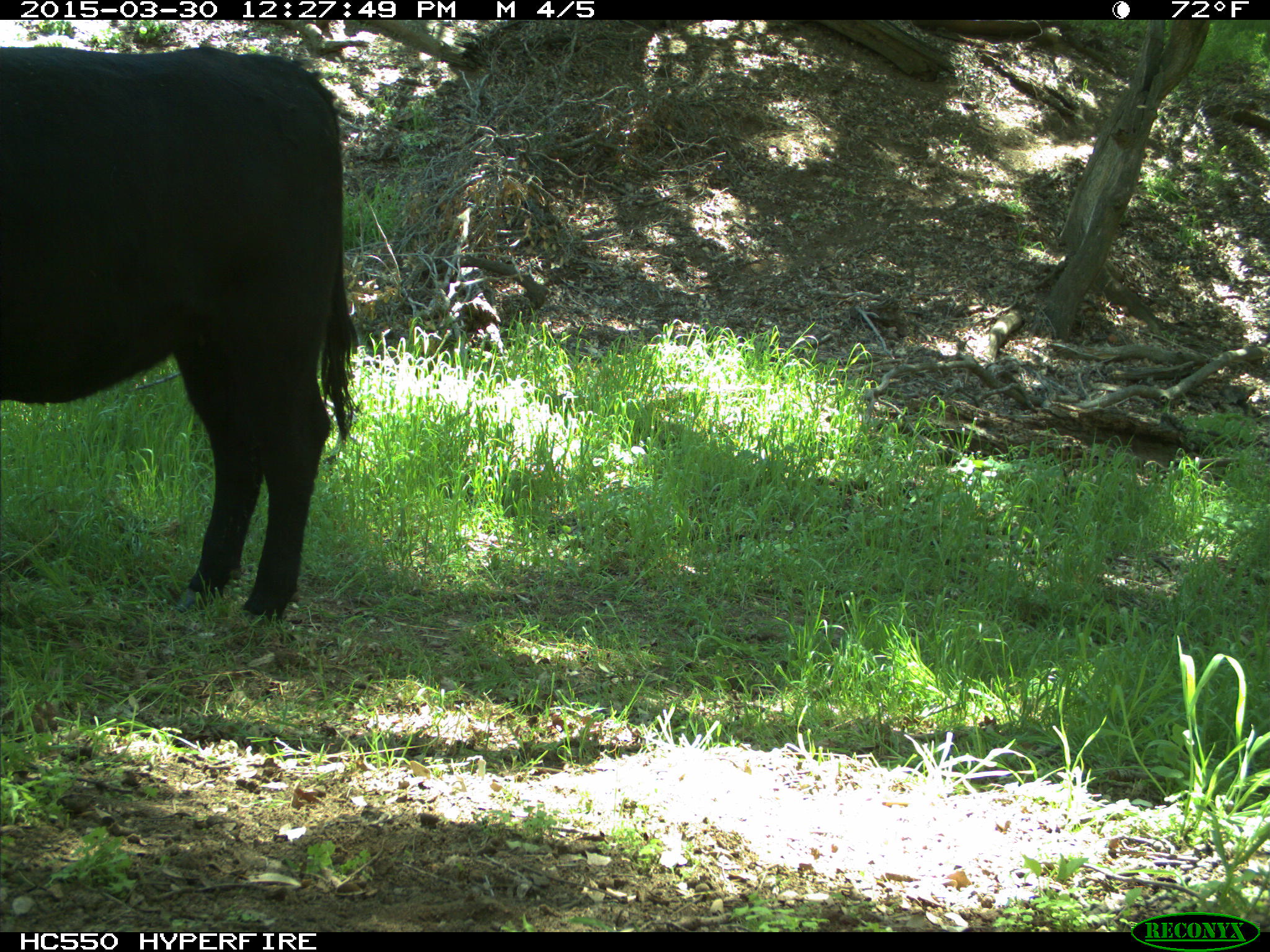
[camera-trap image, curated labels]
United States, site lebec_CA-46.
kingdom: Animalia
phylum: Chordata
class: Mammalia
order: Artiodactyla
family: Bovidae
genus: Bos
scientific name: Bos taurus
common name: domestic cow